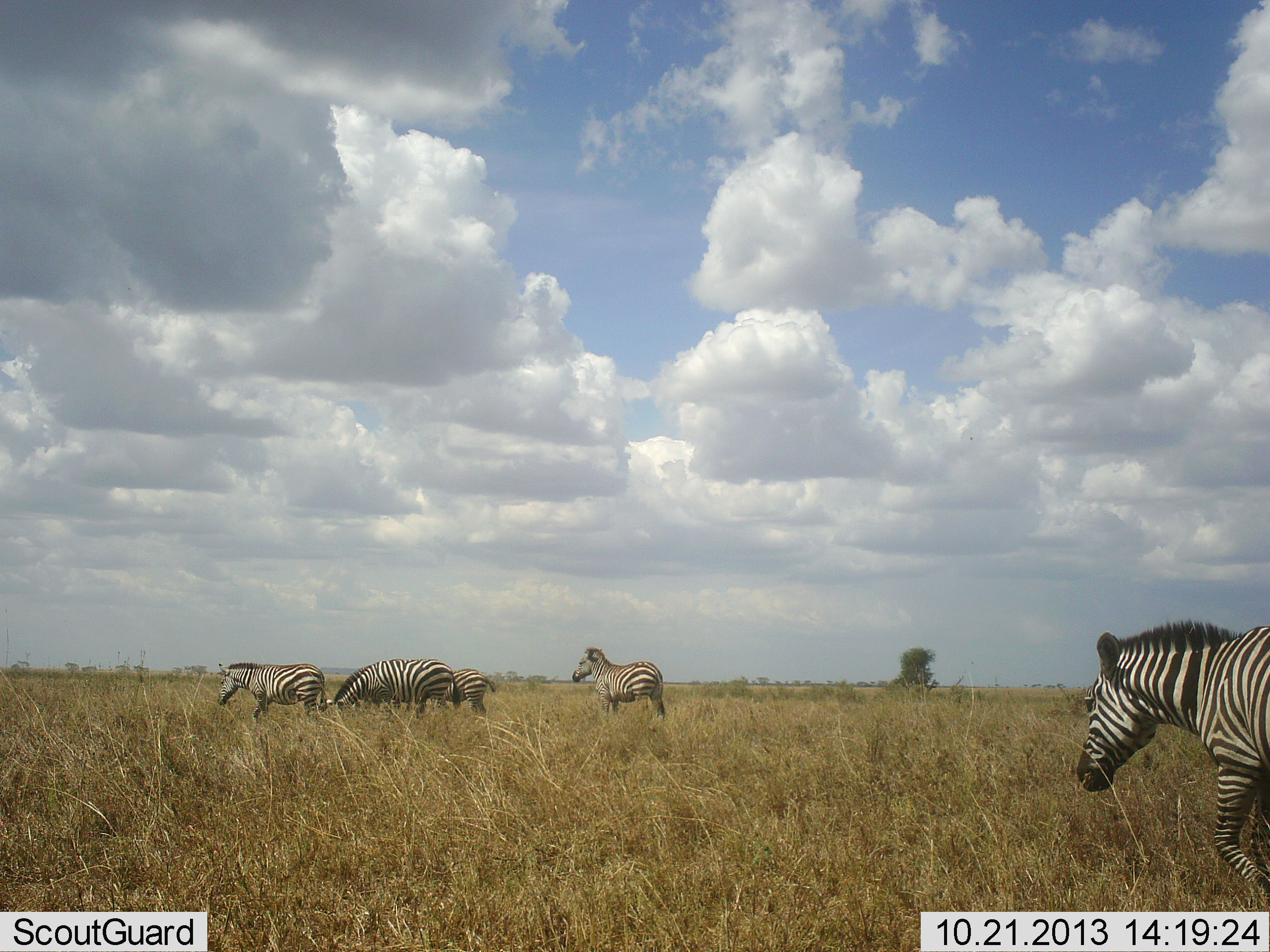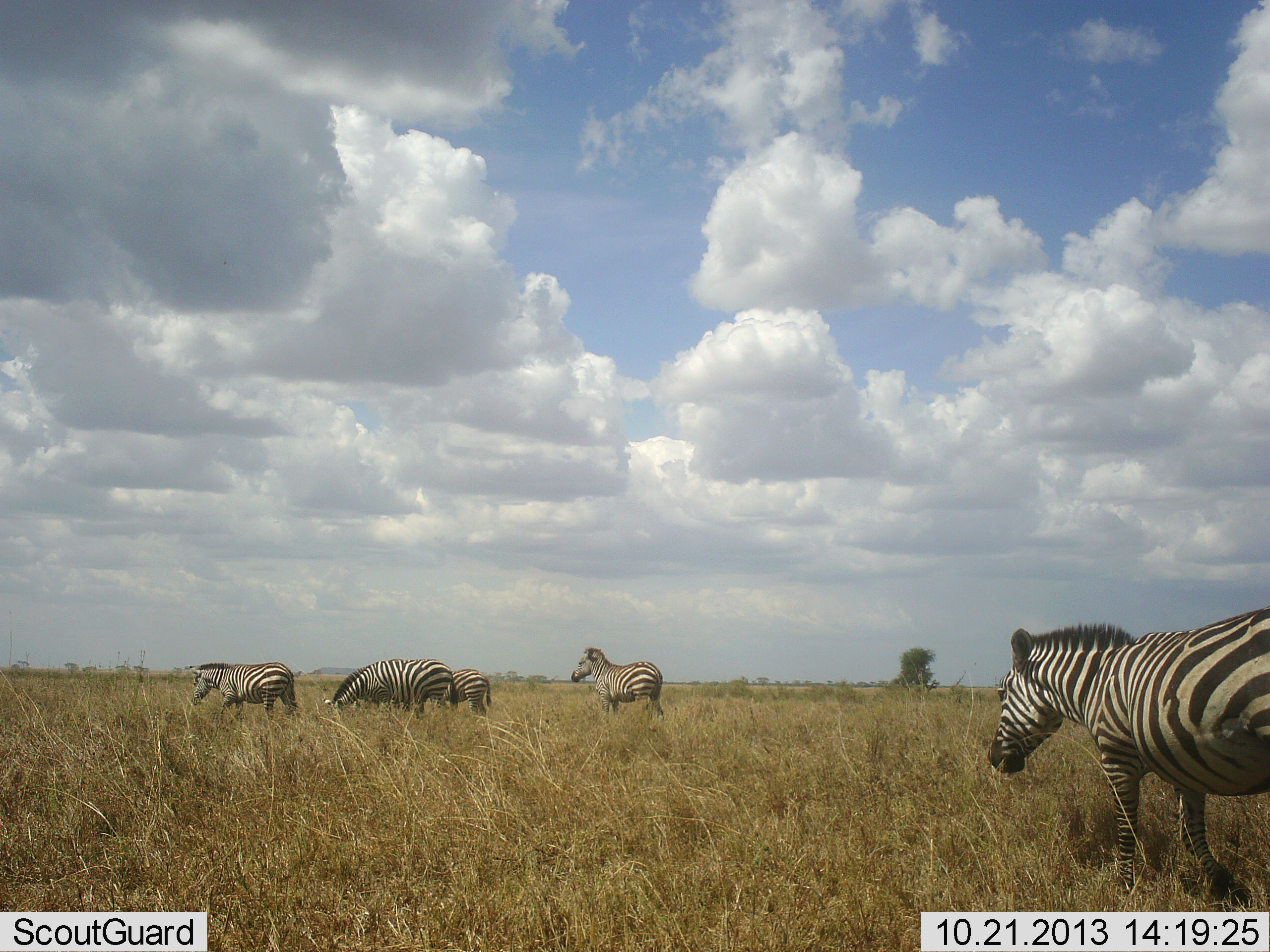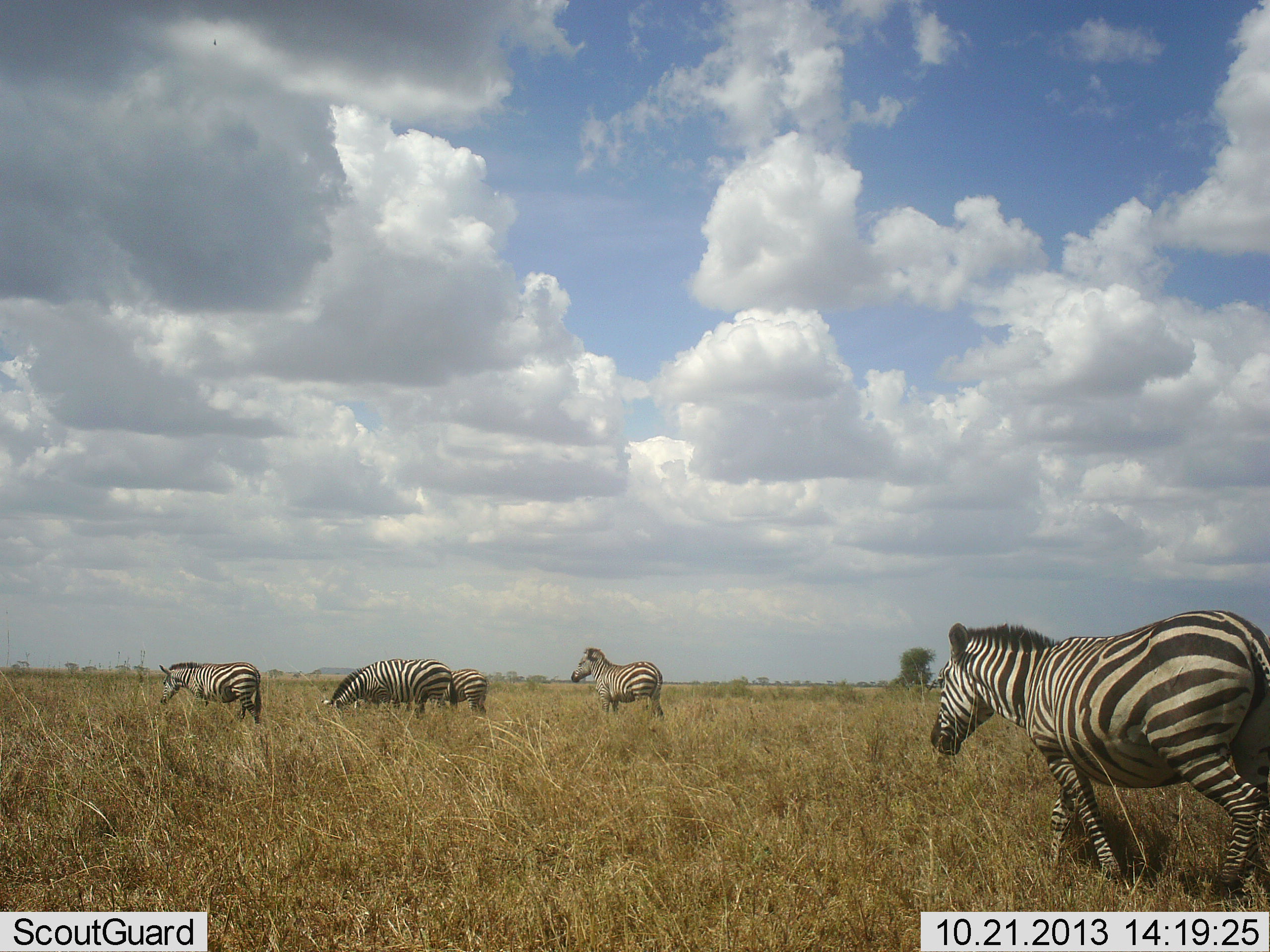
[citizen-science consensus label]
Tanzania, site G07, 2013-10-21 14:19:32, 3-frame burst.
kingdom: Animalia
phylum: Chordata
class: Mammalia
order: Perissodactyla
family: Equidae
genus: Equus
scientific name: Equus quagga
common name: plains zebra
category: zebra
Zebra (plains zebra) (Equus quagga), count 5. Behavior (volunteer vote fractions): standing 58%, resting 0%, moving 87%, interacting 0%. Young present (vote fraction): 6%. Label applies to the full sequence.